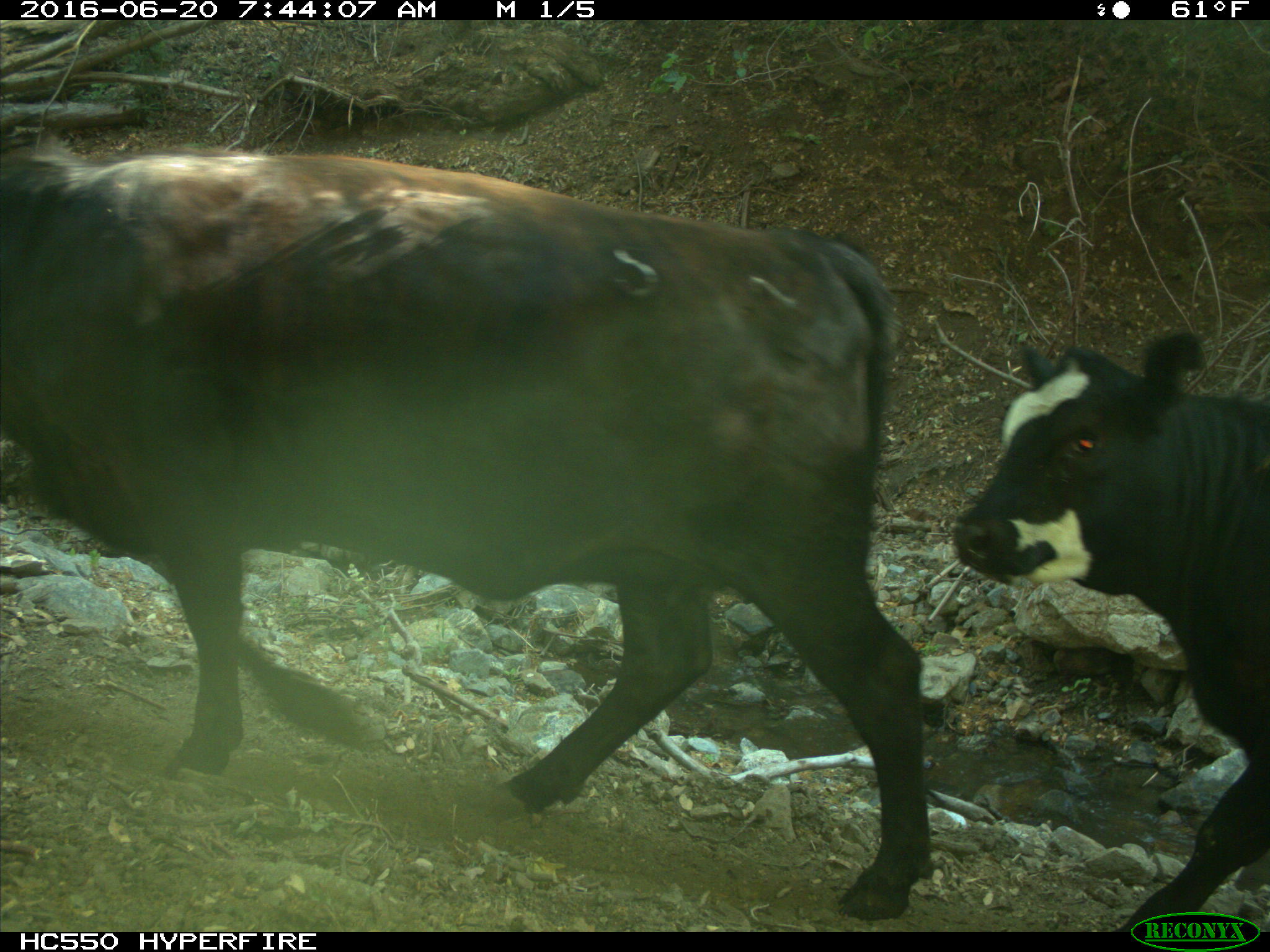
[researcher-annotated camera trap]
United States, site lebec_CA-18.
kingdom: Animalia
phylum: Chordata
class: Mammalia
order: Artiodactyla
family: Bovidae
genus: Bos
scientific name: Bos taurus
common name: domestic cow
Bos taurus (domestic cow).